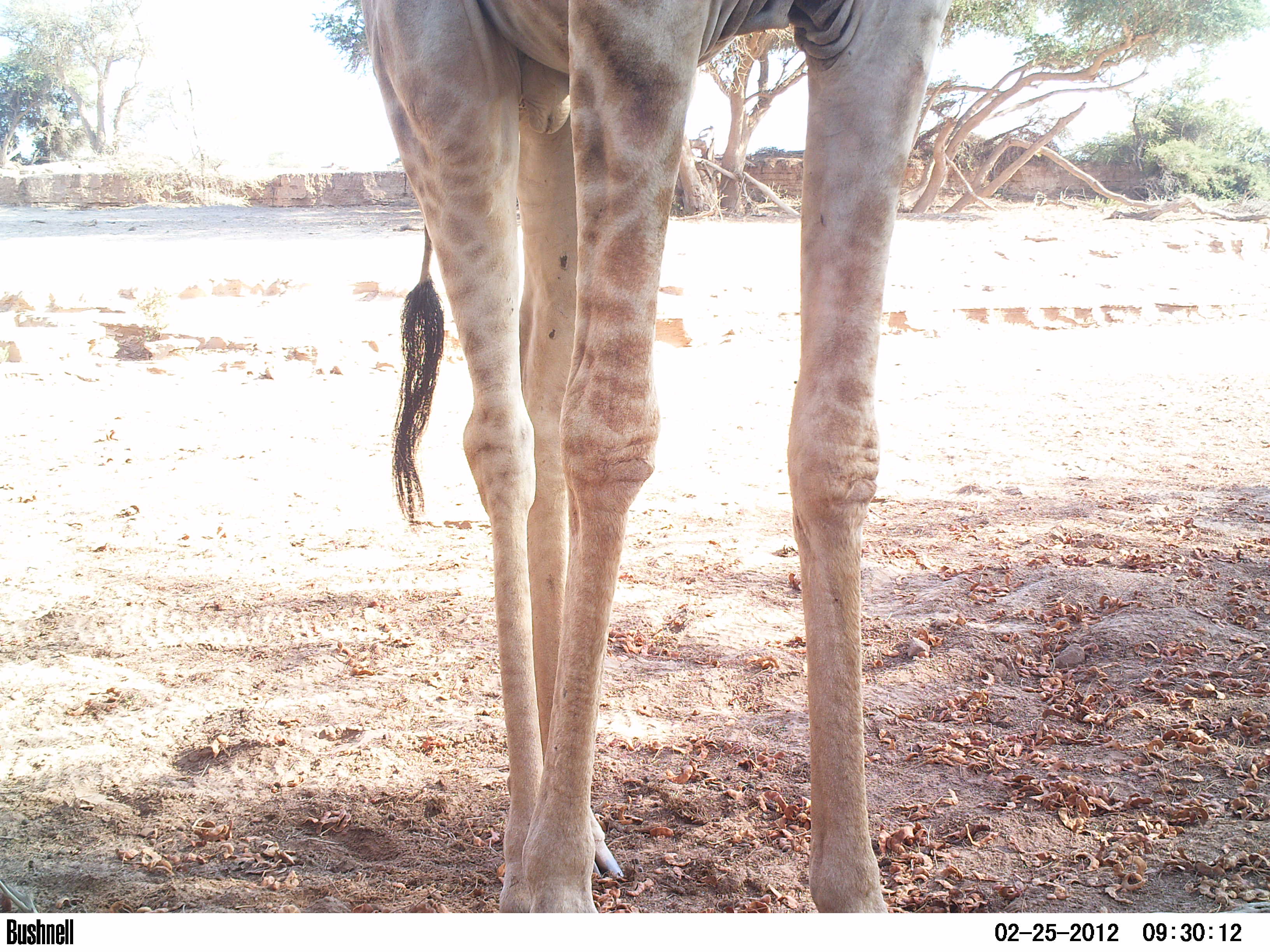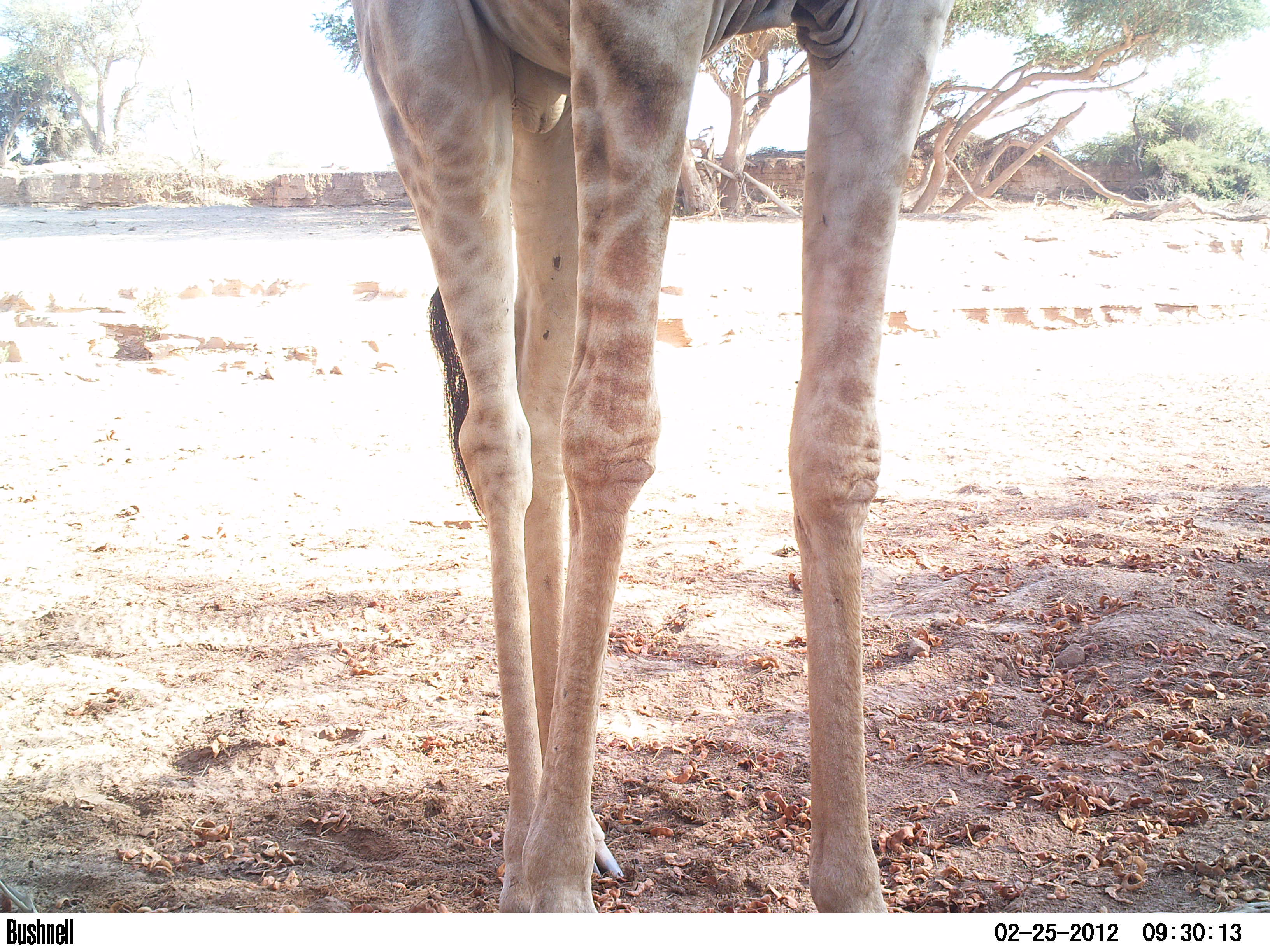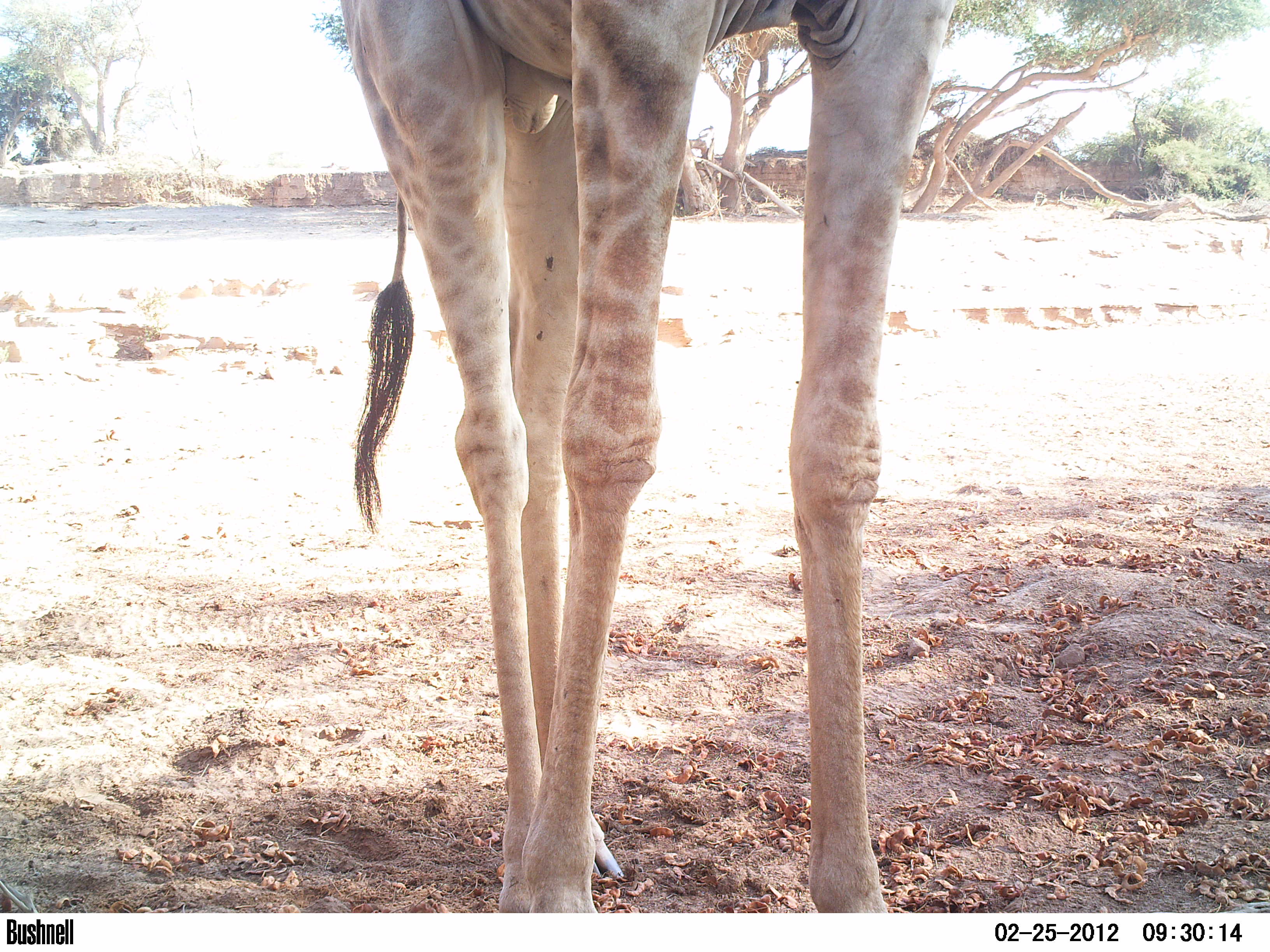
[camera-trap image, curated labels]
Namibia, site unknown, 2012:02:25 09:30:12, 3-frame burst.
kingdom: Animalia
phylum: Chordata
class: Mammalia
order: Artiodactyla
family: Giraffidae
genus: Giraffa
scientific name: Giraffa camelopardalis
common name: giraffe